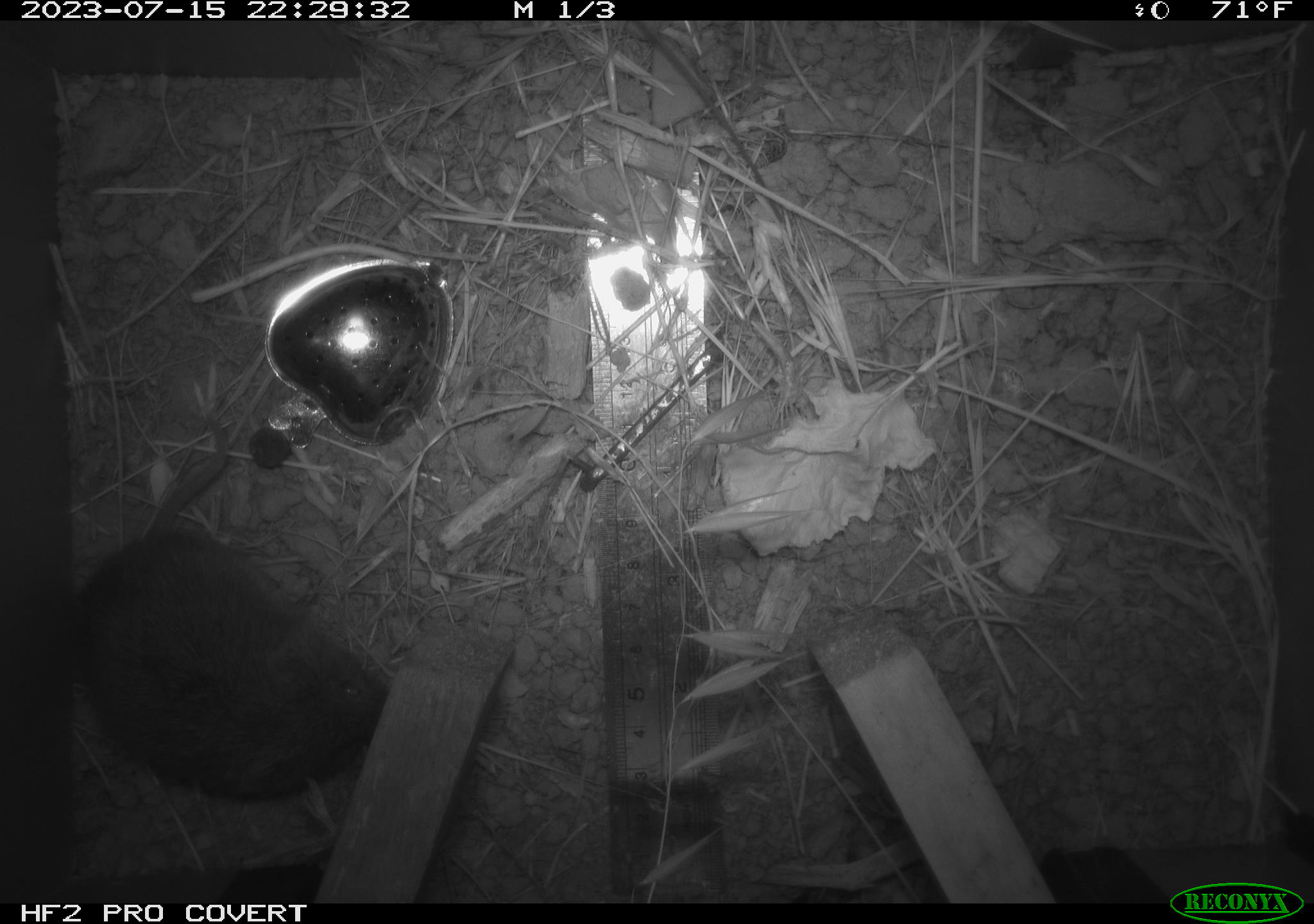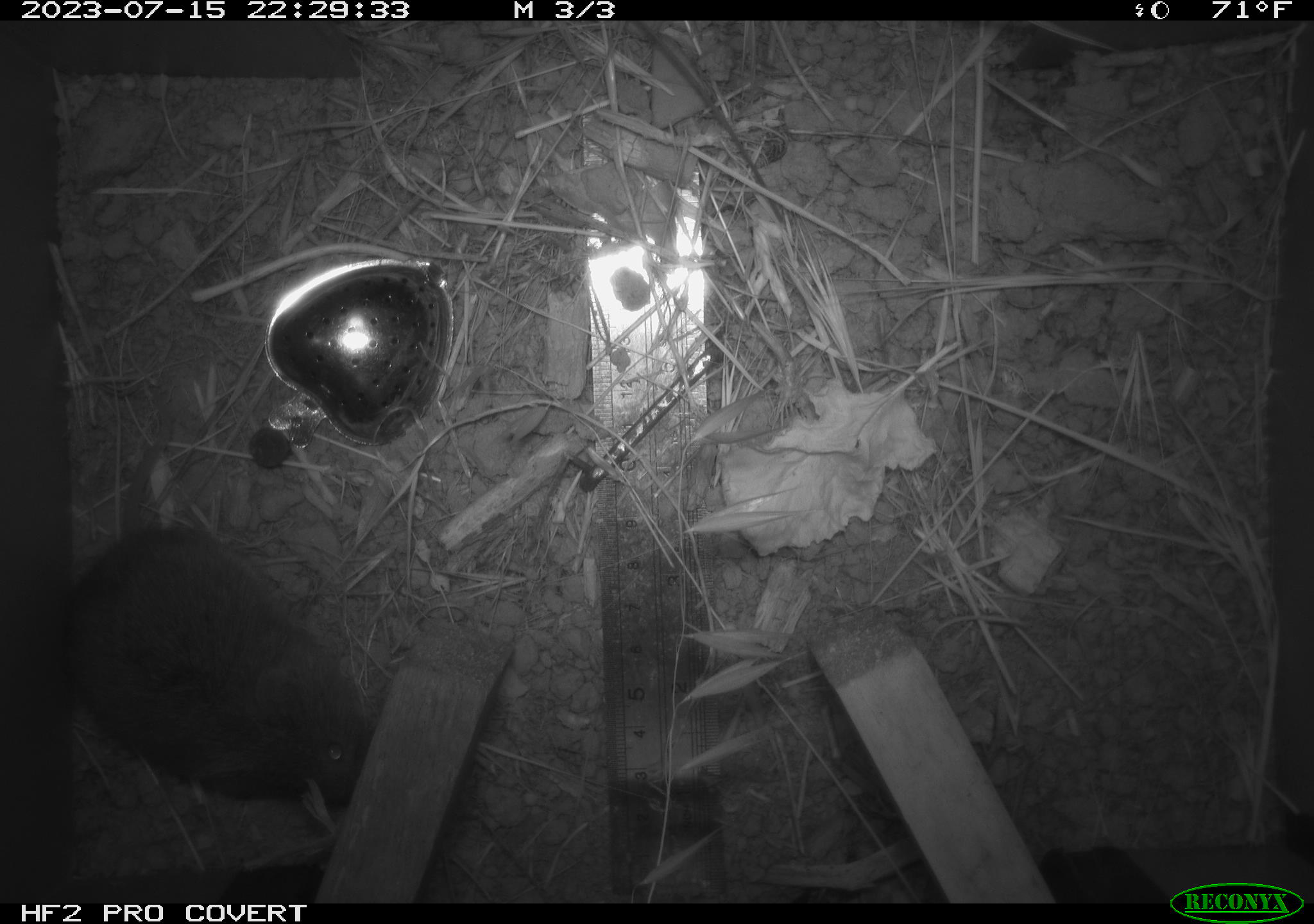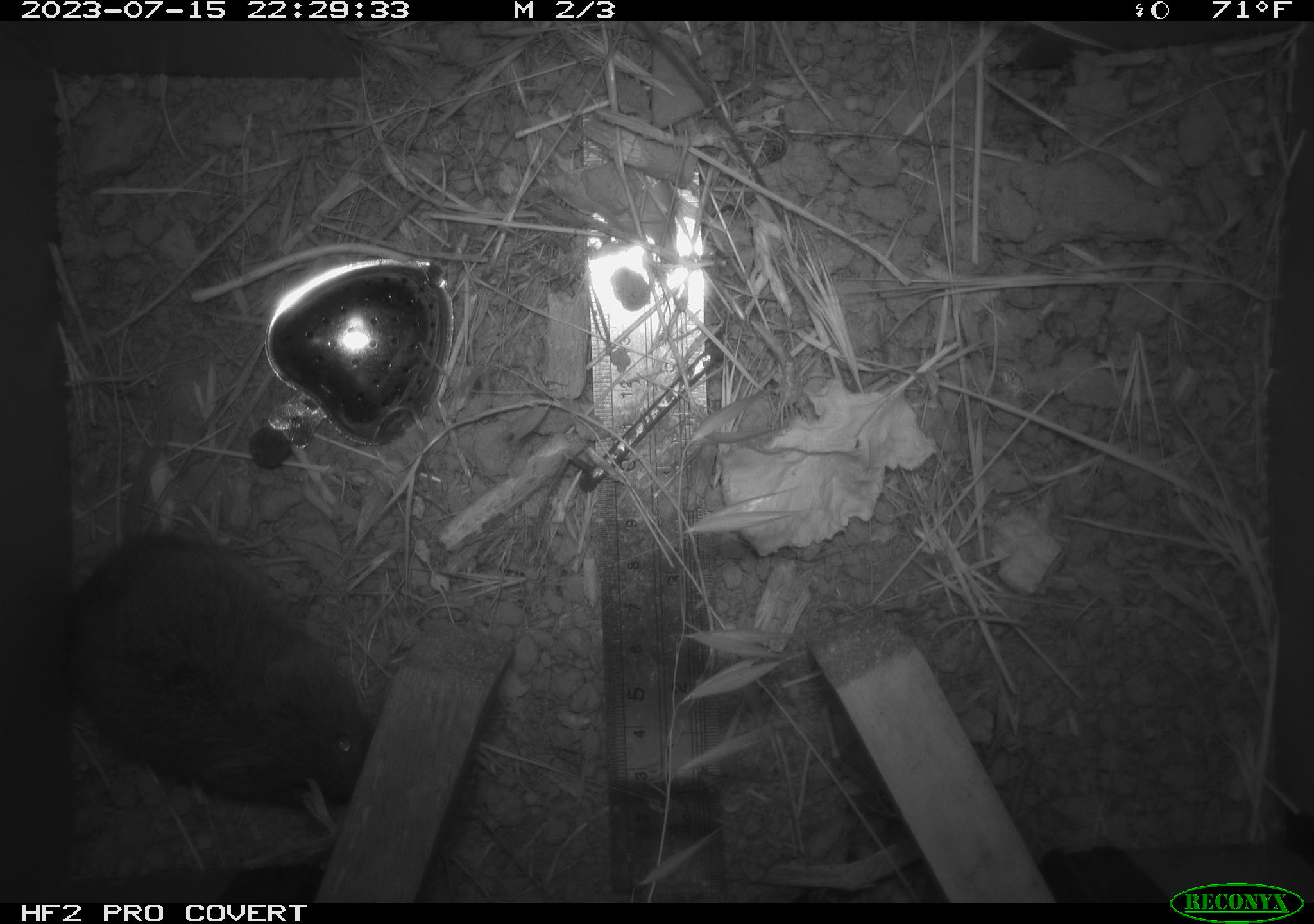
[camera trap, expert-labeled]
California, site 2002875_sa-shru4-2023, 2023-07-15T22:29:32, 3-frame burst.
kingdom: Animalia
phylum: Chordata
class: Mammalia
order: Rodentia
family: Cricetidae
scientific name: Arvicolinae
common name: voles, lemmings, and muskrats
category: arvicolinae subfamily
Arvicolinae subfamily (voles, lemmings, and muskrats) (Arvicolinae).